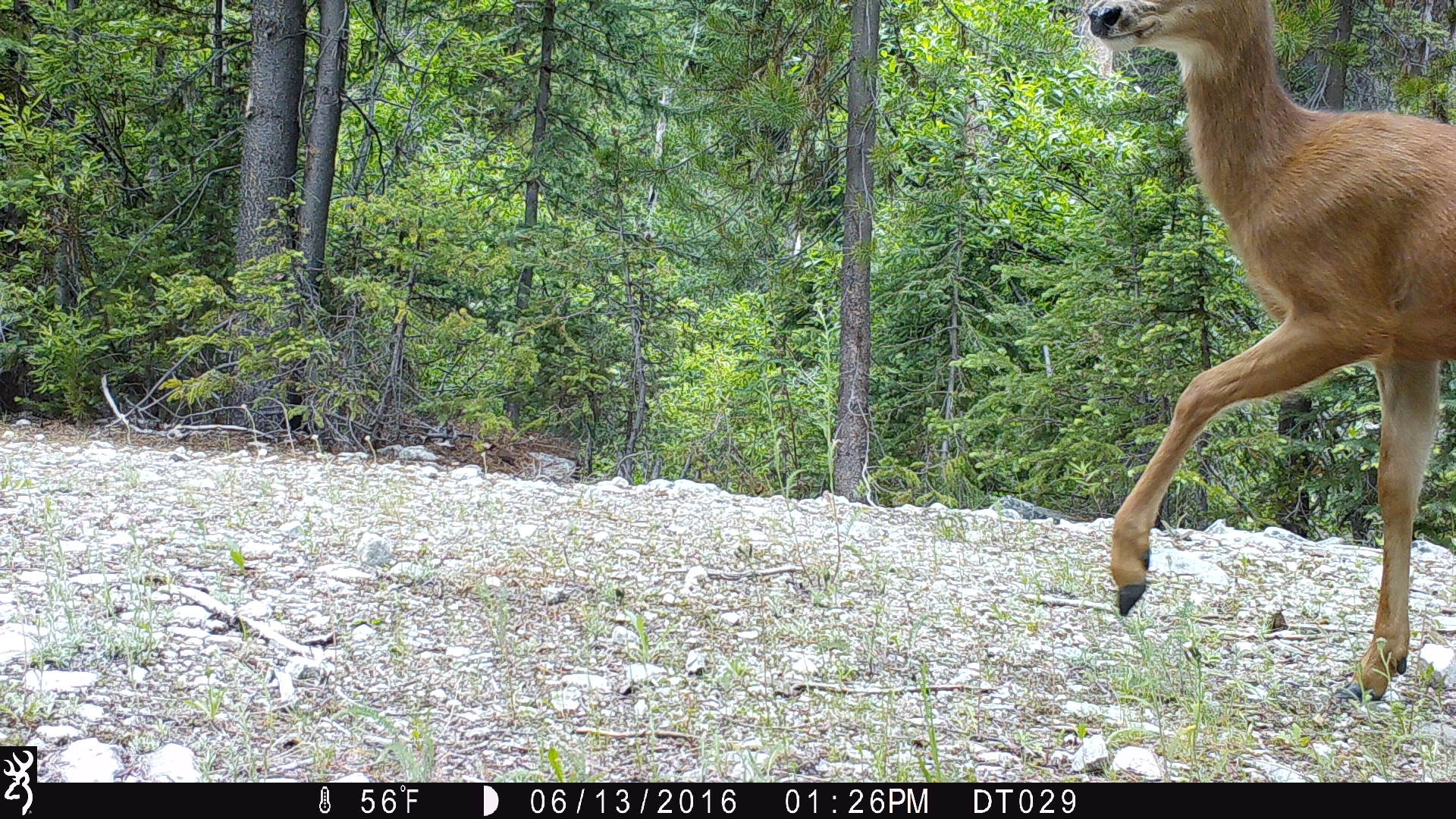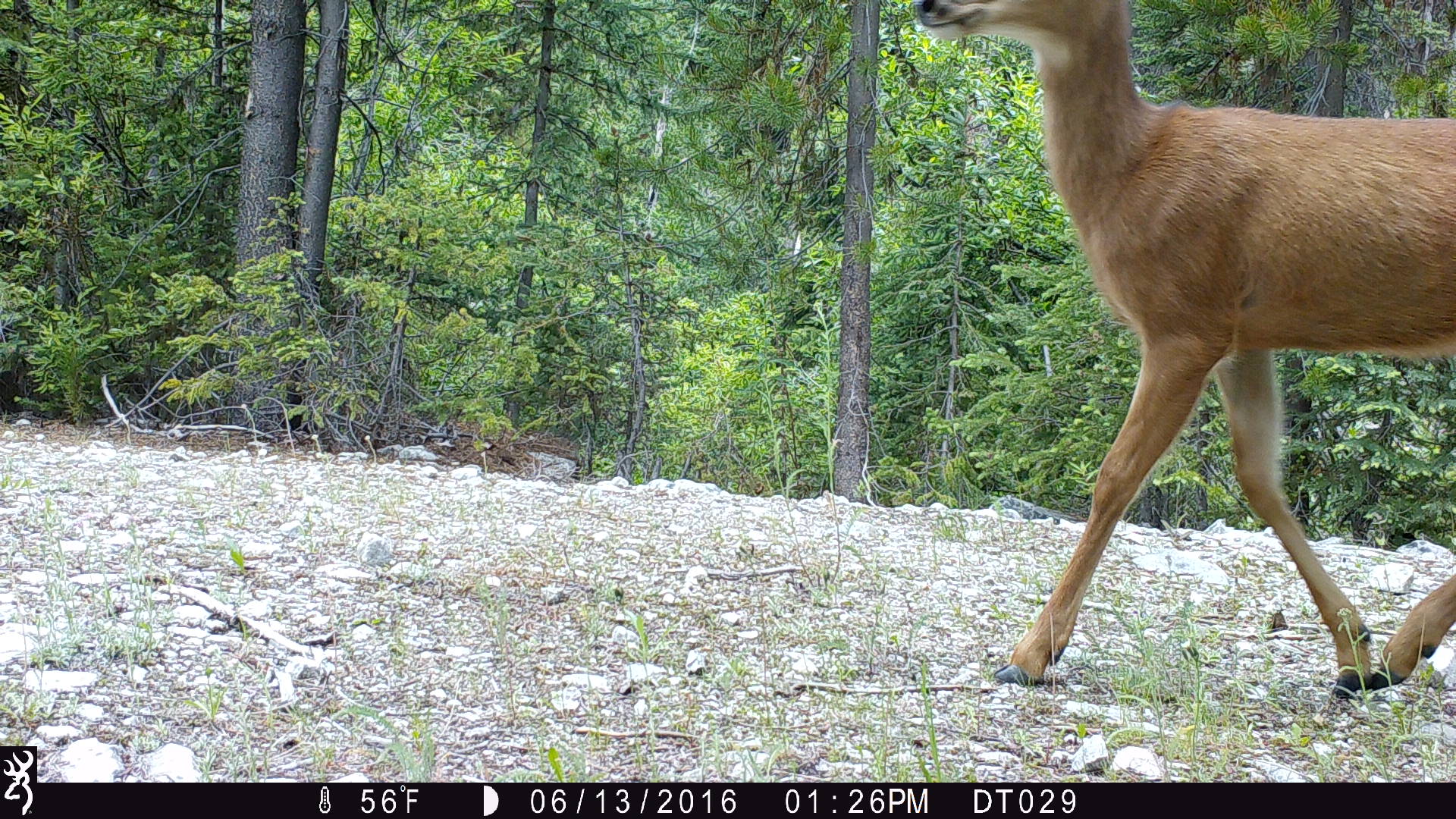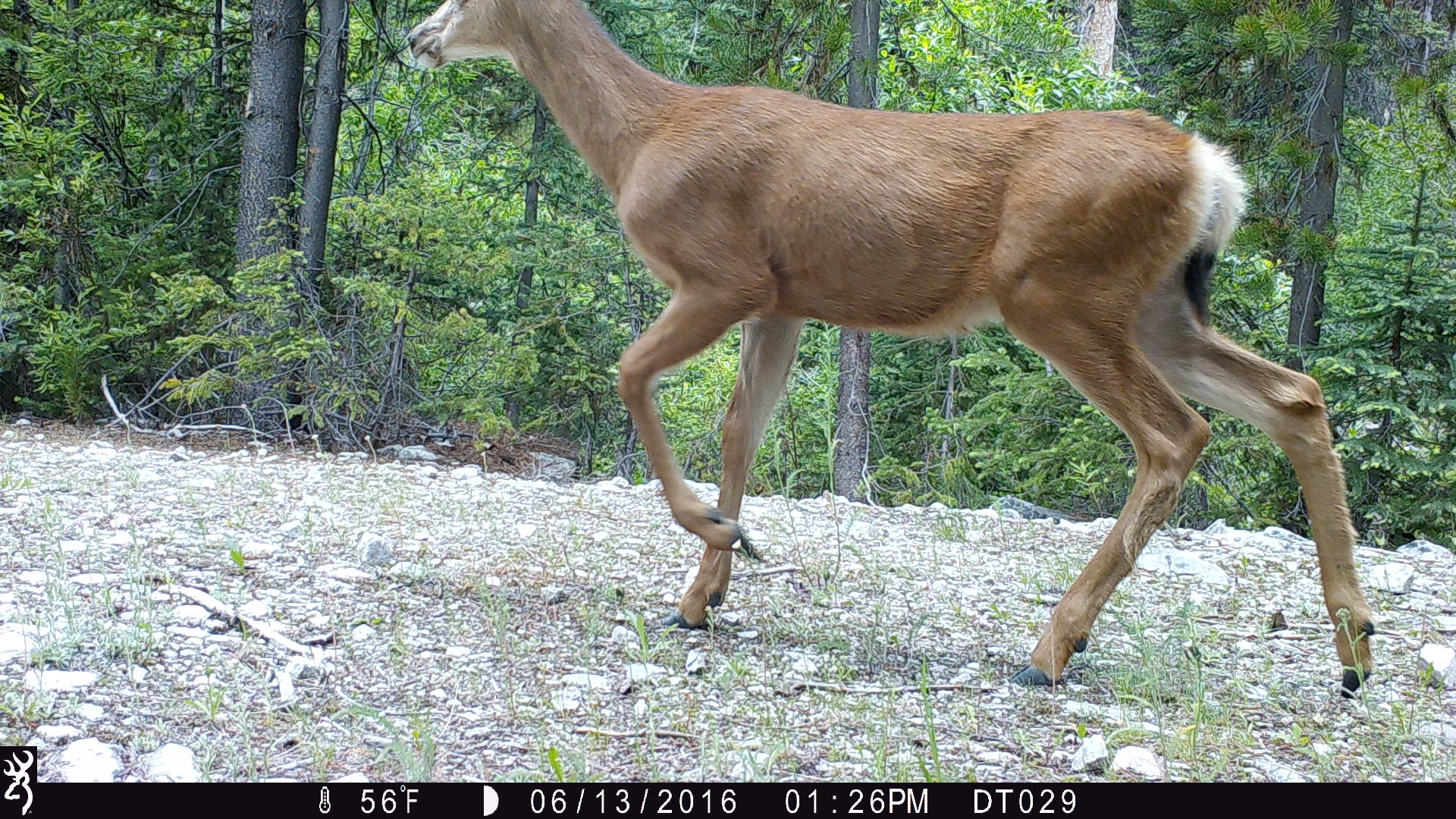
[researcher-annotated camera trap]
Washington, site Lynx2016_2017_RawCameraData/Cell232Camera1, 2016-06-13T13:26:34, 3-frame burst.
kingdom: Animalia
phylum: Chordata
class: Mammalia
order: Artiodactyla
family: Cervidae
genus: Odocoileus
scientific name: Odocoileus hemionus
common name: mule deer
Odocoileus hemionus (mule deer). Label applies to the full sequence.